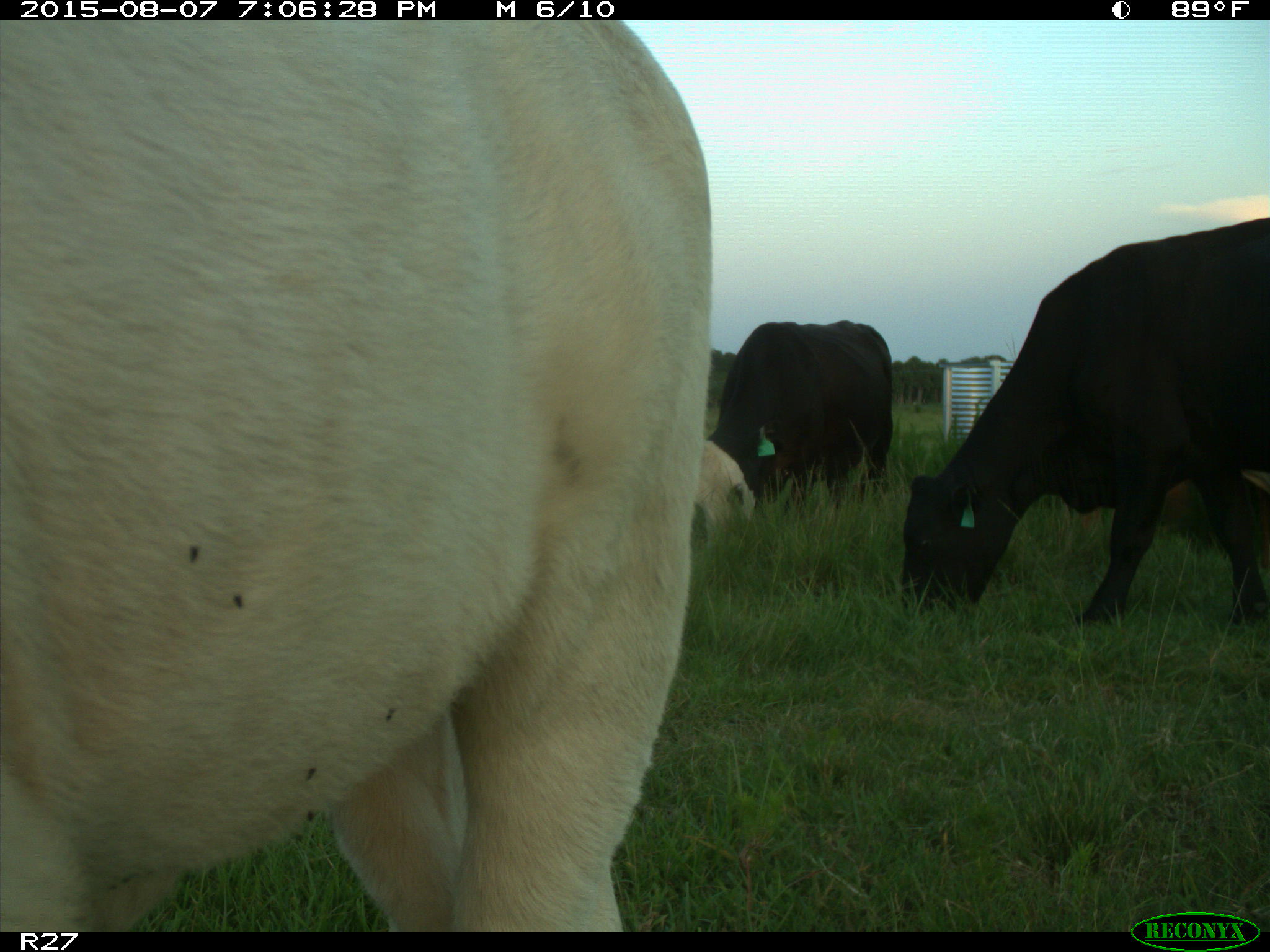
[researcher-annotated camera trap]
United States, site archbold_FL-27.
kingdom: Animalia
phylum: Chordata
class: Mammalia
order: Artiodactyla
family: Bovidae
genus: Bos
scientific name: Bos taurus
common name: domestic cow